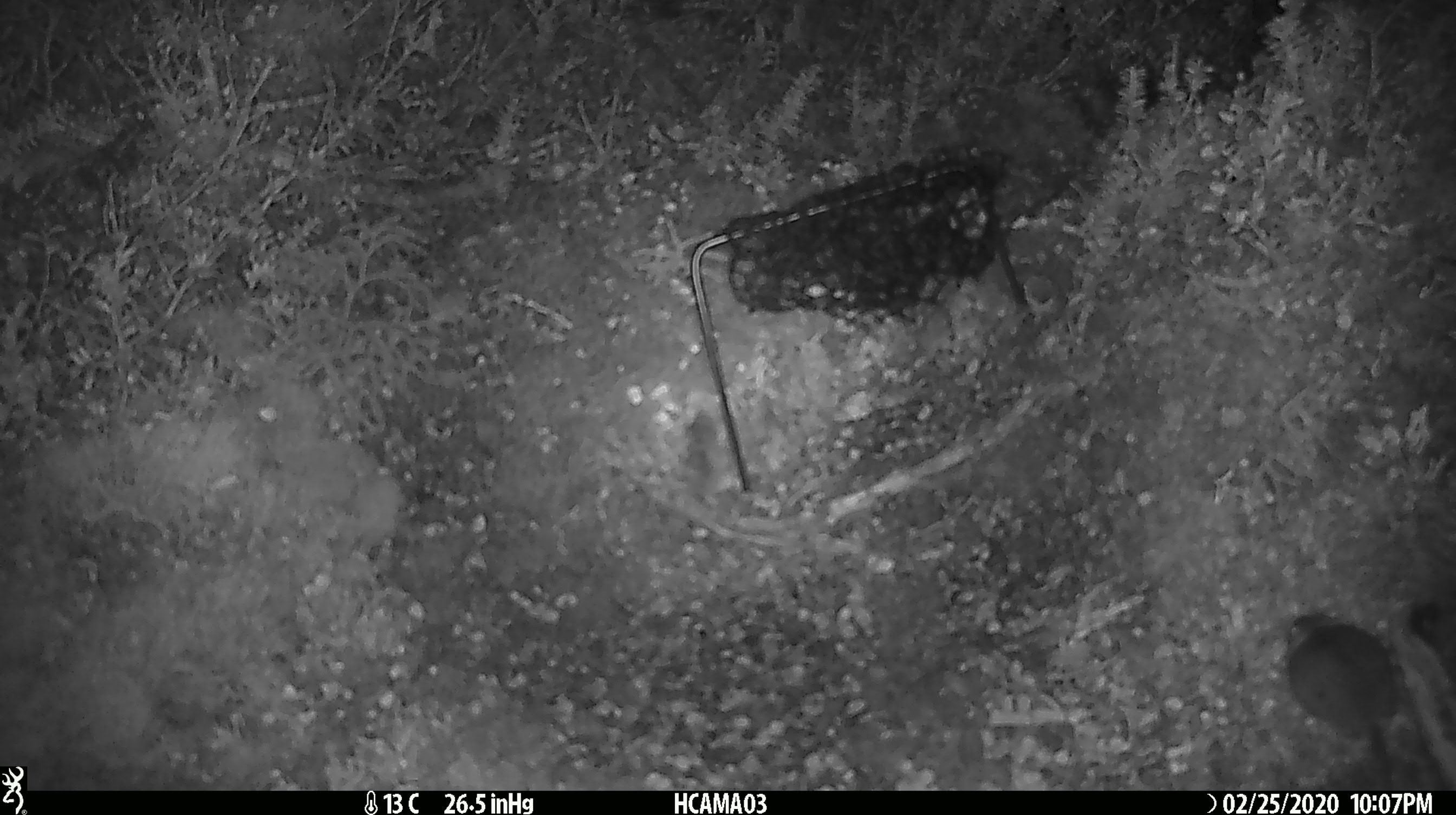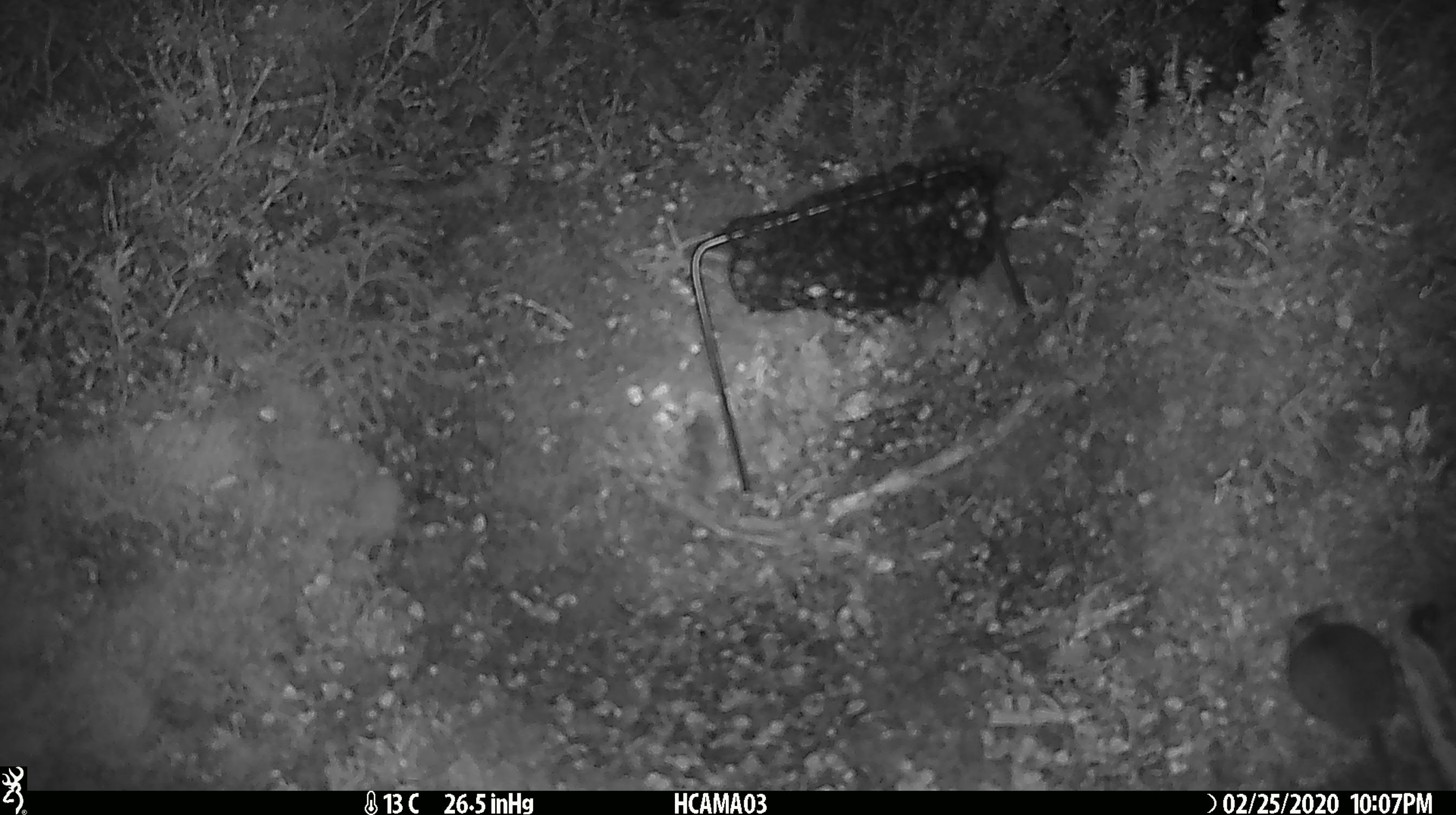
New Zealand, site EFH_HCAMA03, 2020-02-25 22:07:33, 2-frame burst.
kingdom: Animalia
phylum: Chordata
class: Mammalia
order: Rodentia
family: Muridae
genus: Mus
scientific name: Mus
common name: mouse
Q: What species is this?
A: Mouse (Mus).